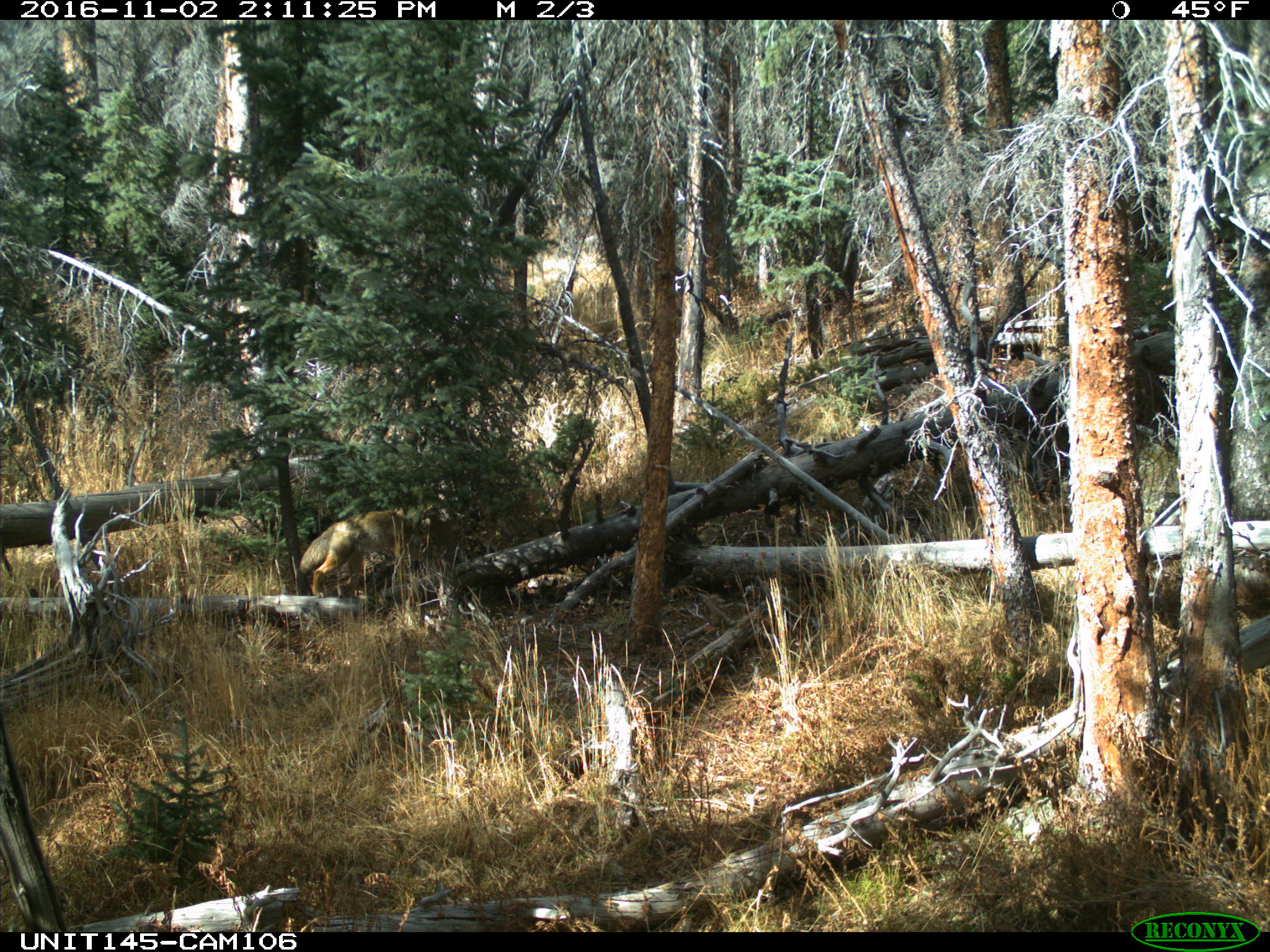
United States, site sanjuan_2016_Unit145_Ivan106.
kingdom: Animalia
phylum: Chordata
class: Mammalia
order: Carnivora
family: Canidae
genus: Canis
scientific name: Canis latrans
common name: coyote